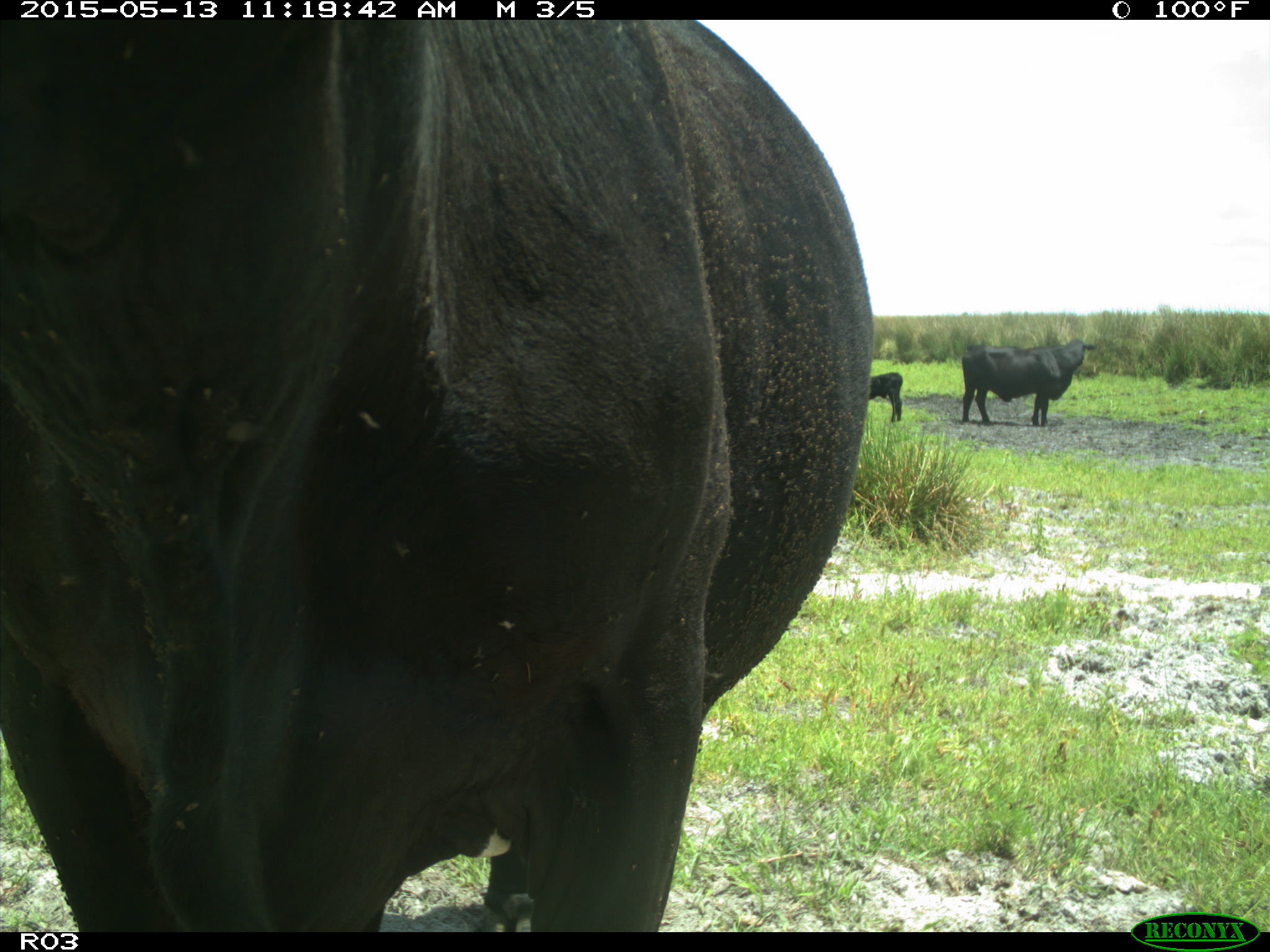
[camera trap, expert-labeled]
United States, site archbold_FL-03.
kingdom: Animalia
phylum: Chordata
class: Mammalia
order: Artiodactyla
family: Bovidae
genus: Bos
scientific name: Bos taurus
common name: domestic cow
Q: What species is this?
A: Bos taurus (domestic cow).